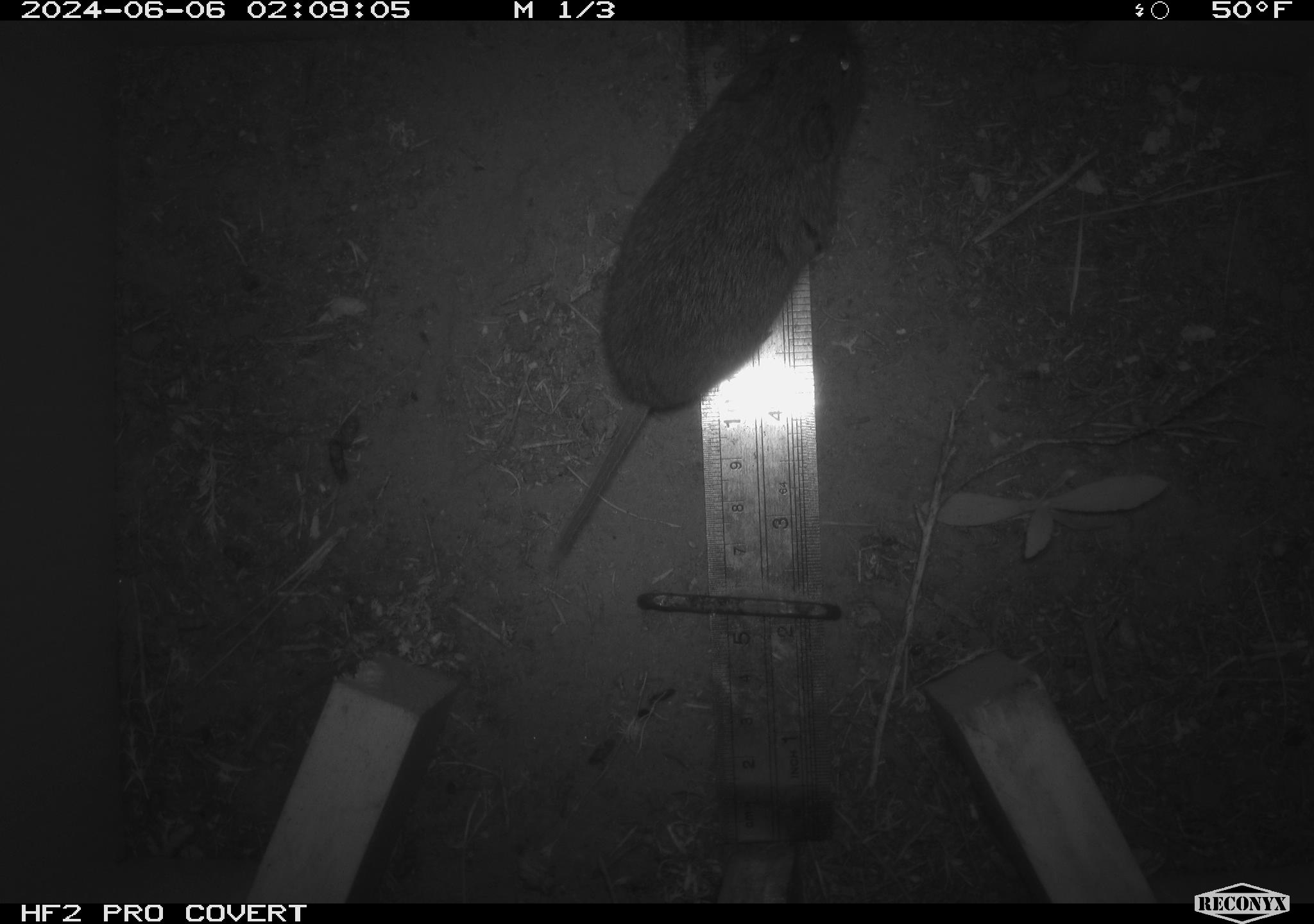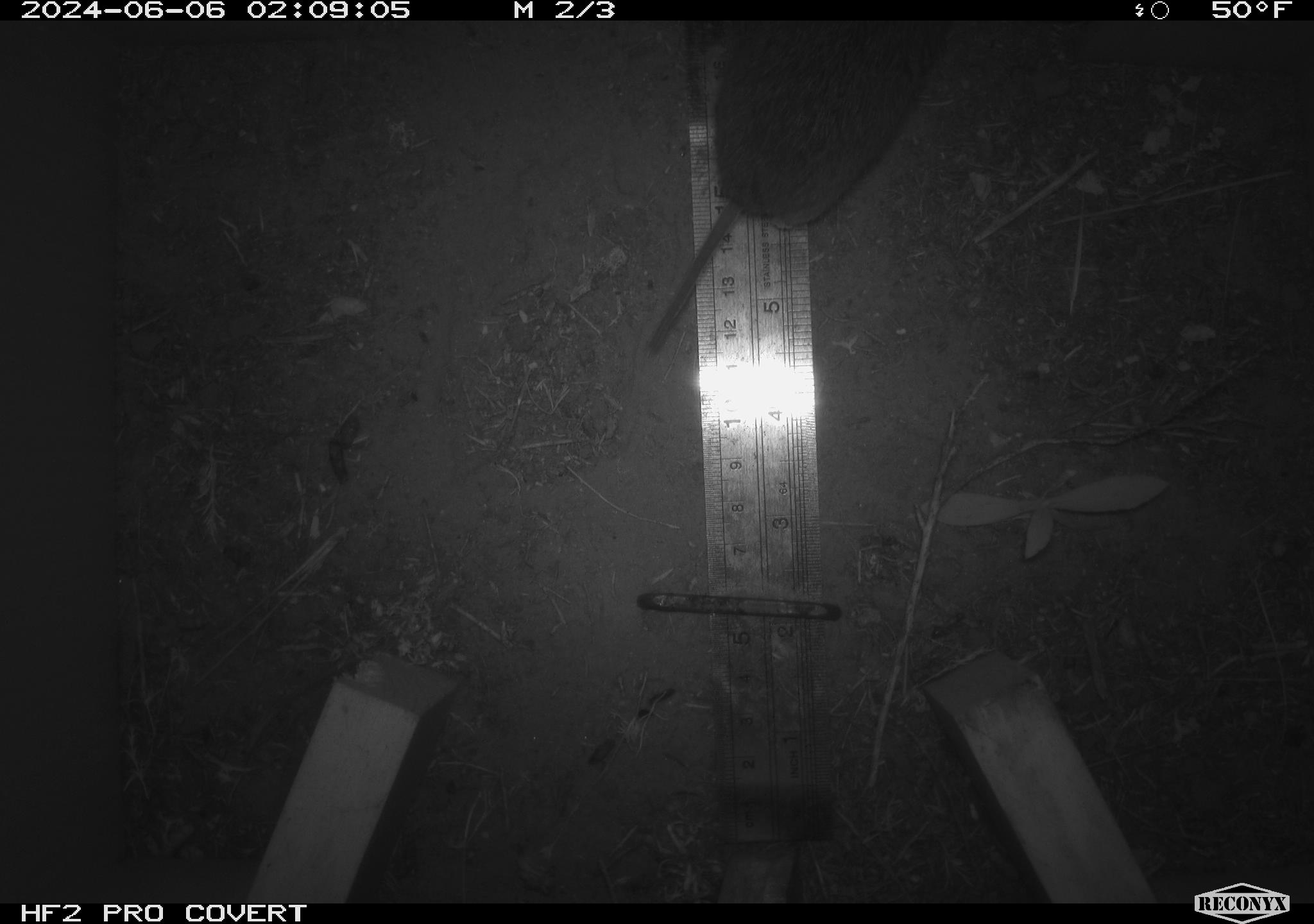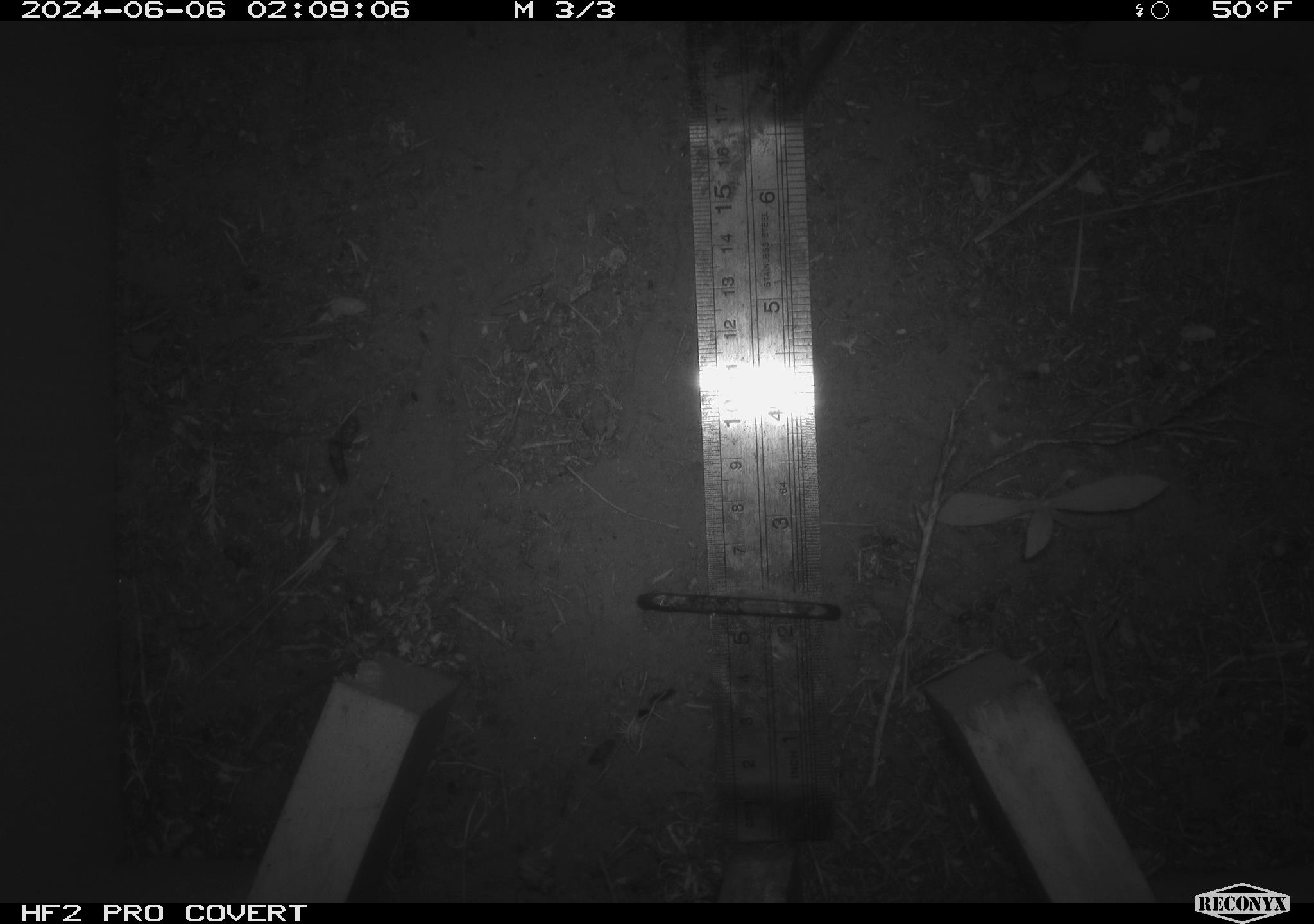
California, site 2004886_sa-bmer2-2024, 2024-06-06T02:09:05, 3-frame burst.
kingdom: Animalia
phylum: Chordata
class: Mammalia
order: Rodentia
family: Cricetidae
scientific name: Cricetidae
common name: hamsters, voles, lemmings, and allies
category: cricetidae family